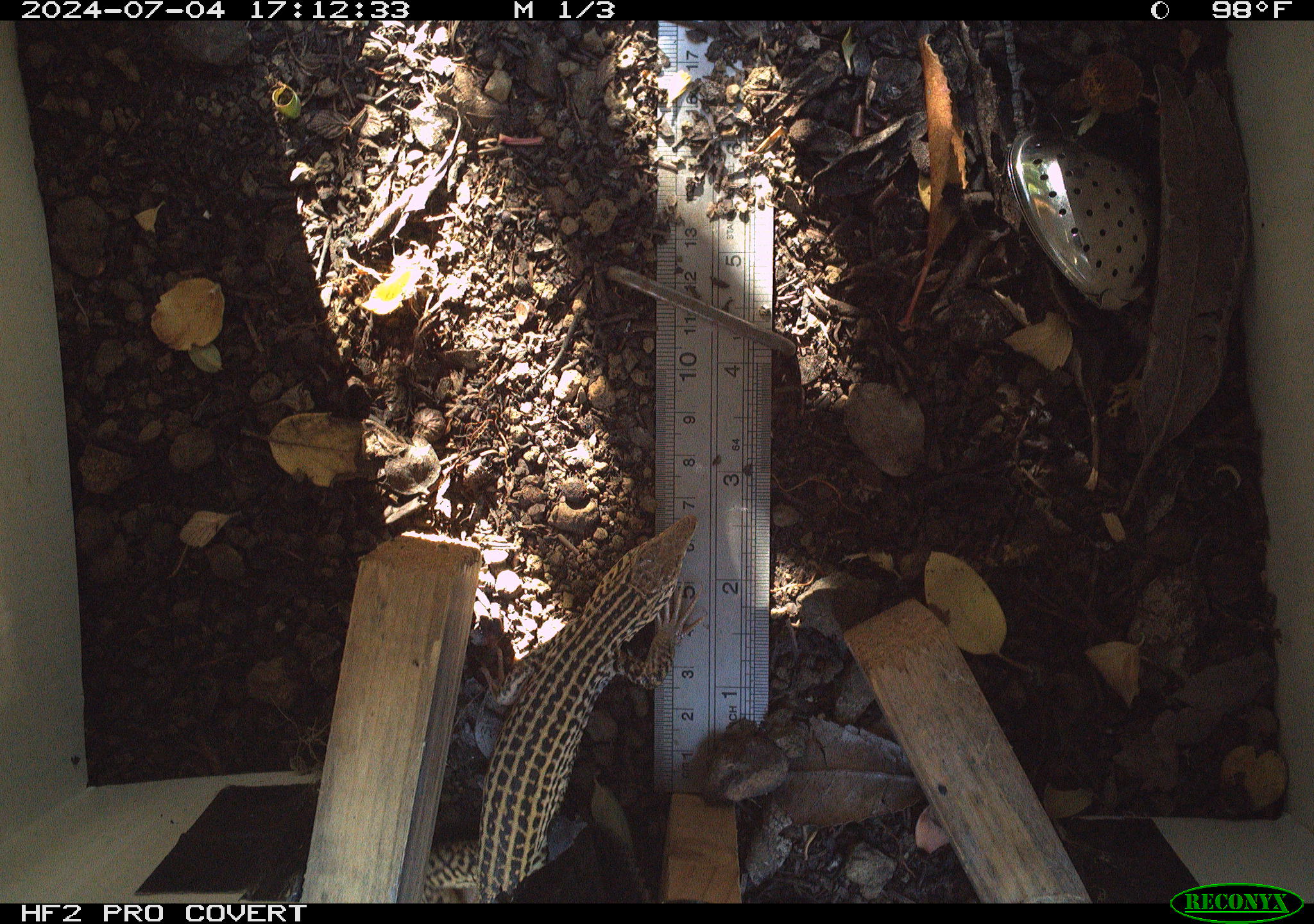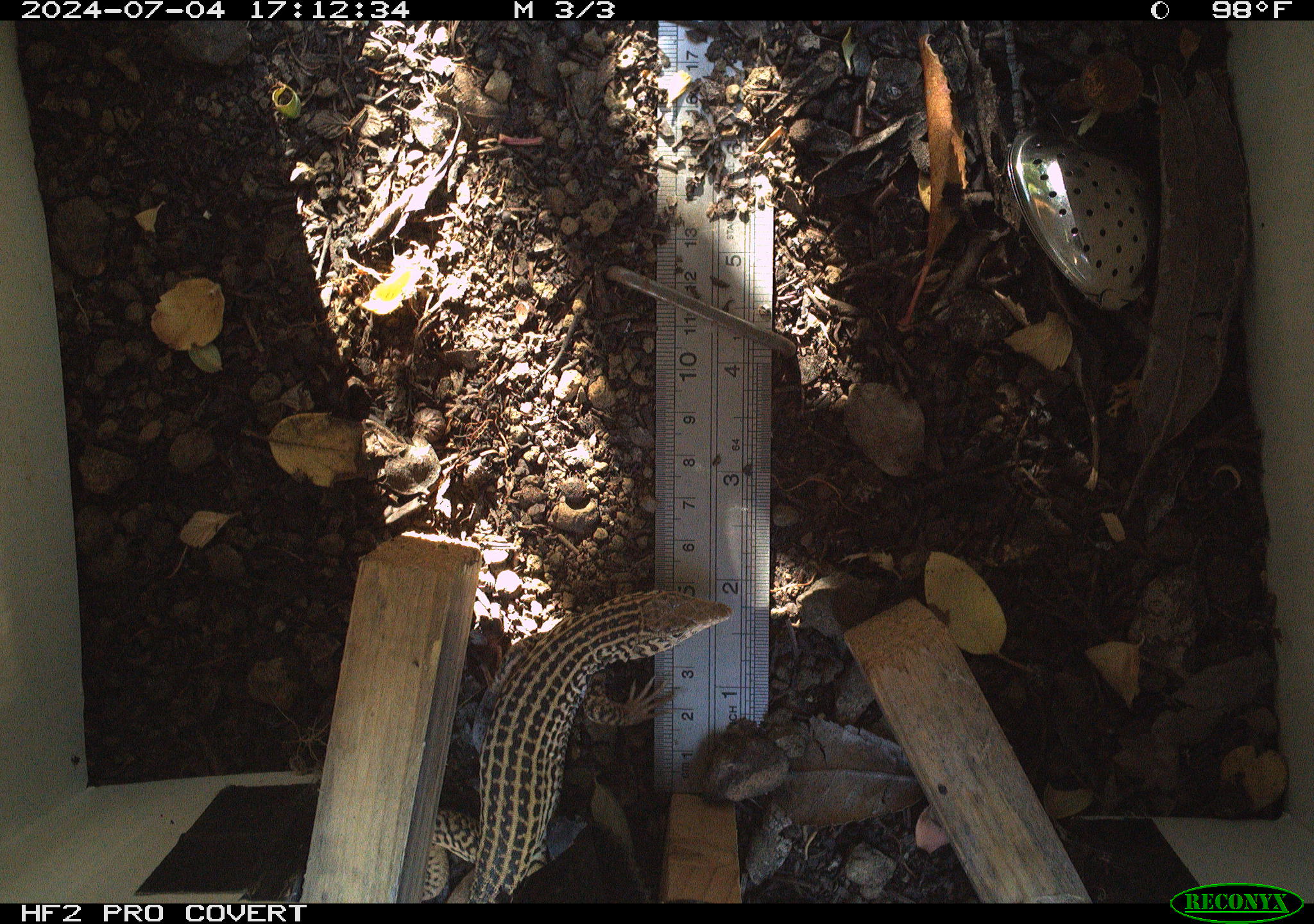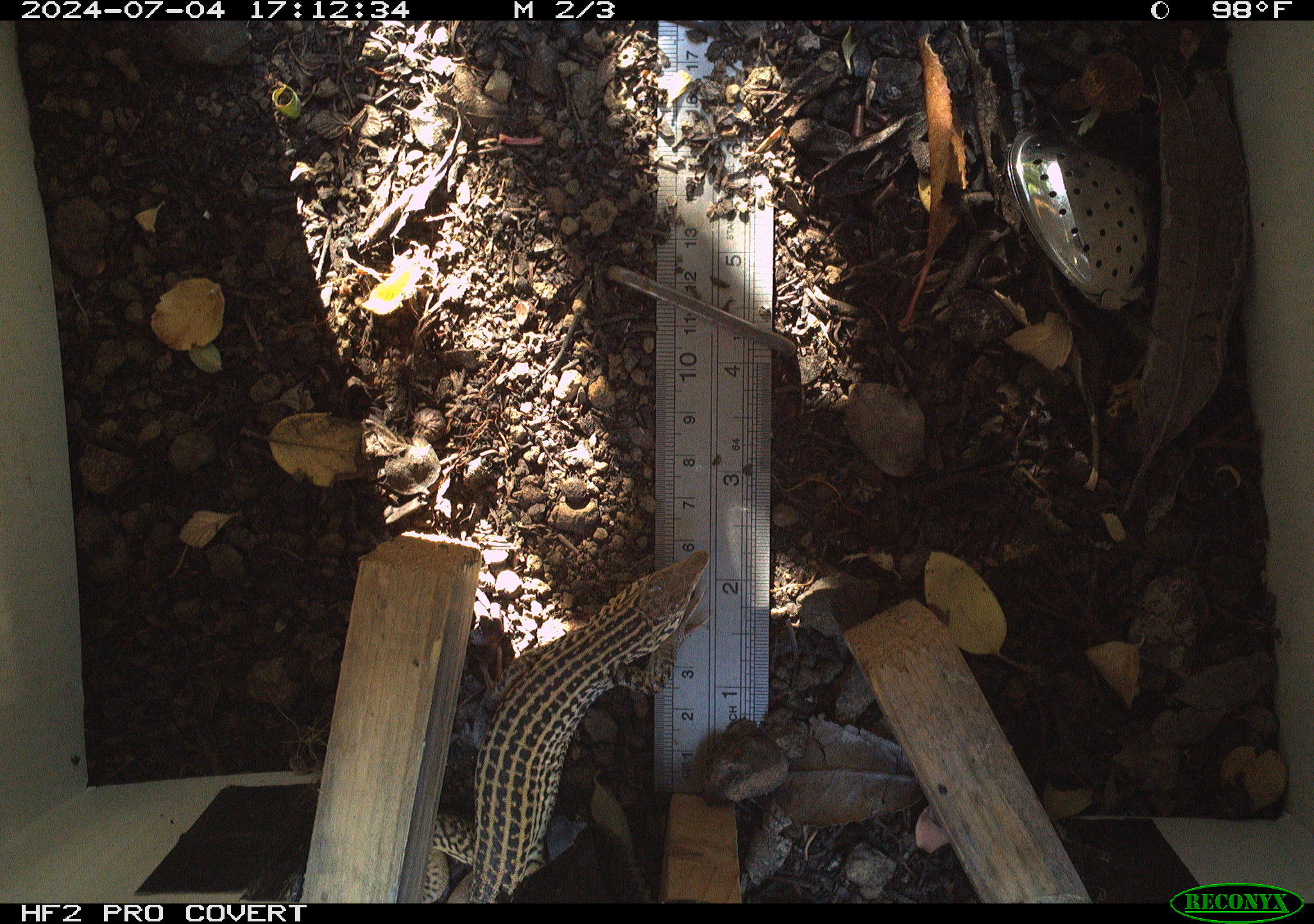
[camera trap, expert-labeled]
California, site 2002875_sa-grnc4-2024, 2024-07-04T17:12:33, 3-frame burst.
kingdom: Animalia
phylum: Chordata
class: Reptilia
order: Squamata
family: Teiidae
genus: Aspidoscelis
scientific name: Aspidoscelis tigris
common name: western whiptail